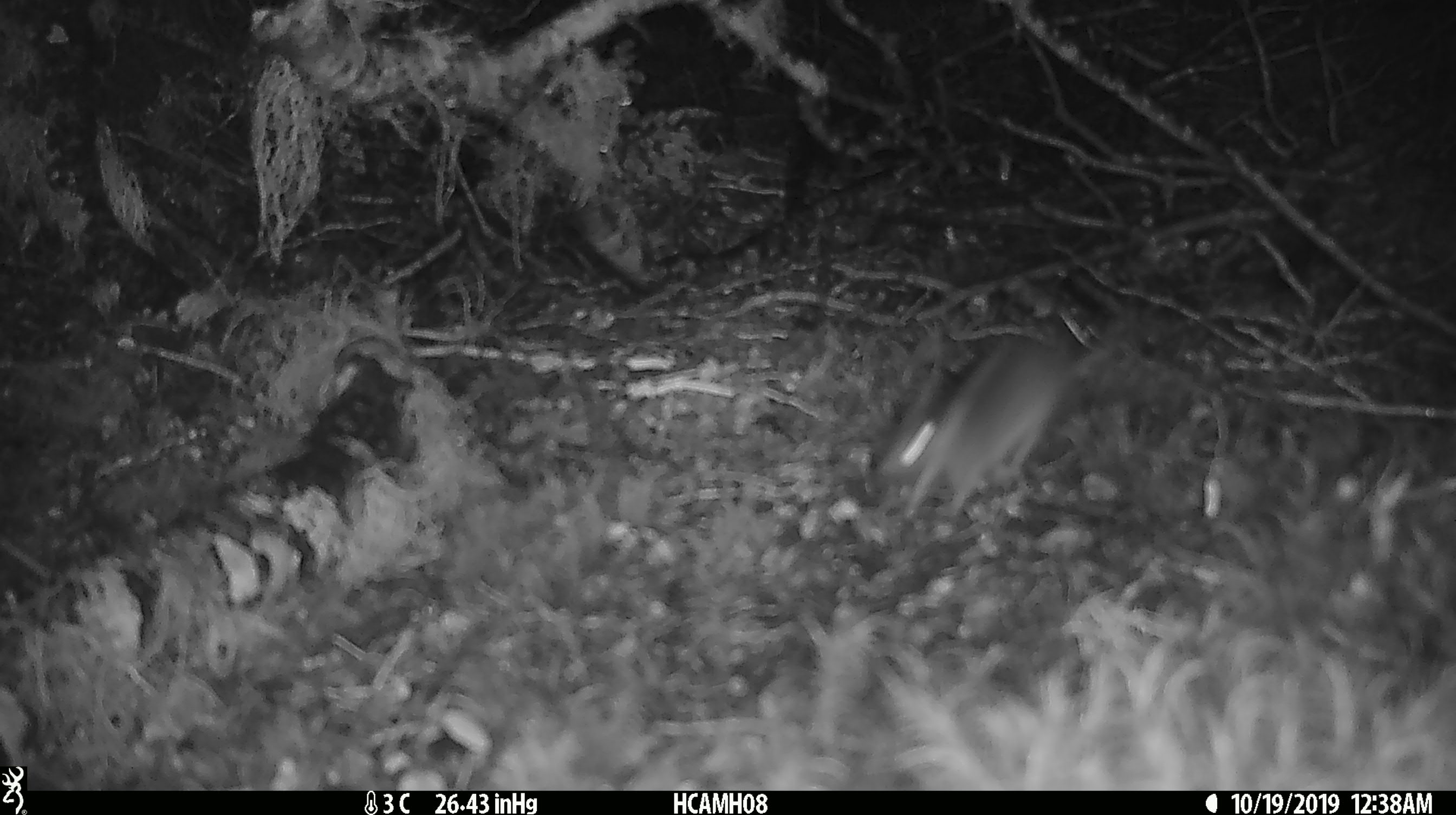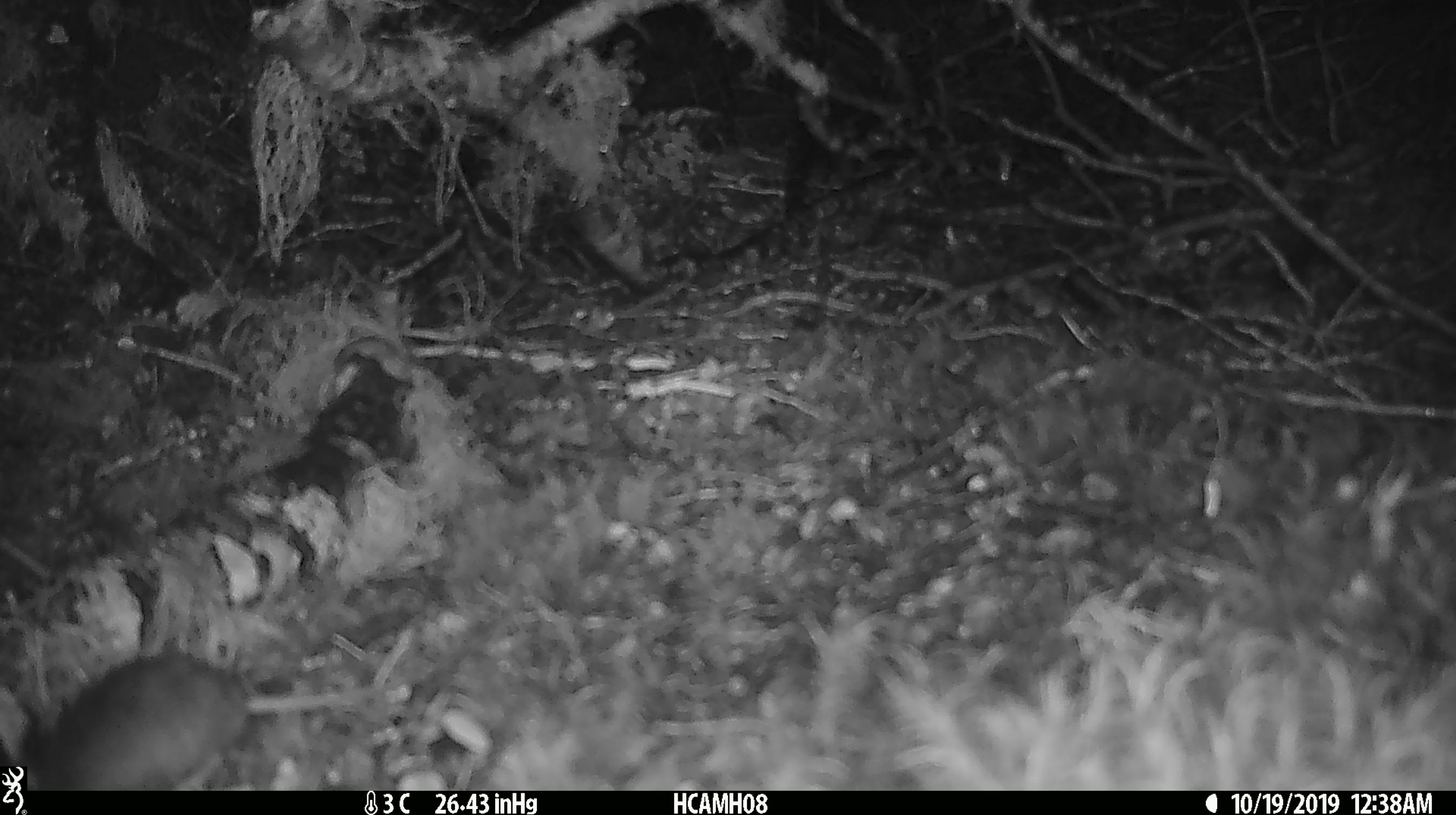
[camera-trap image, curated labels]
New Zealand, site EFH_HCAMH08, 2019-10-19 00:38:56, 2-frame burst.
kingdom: Animalia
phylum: Chordata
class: Mammalia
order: Rodentia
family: Muridae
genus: Mus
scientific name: Mus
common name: mouse